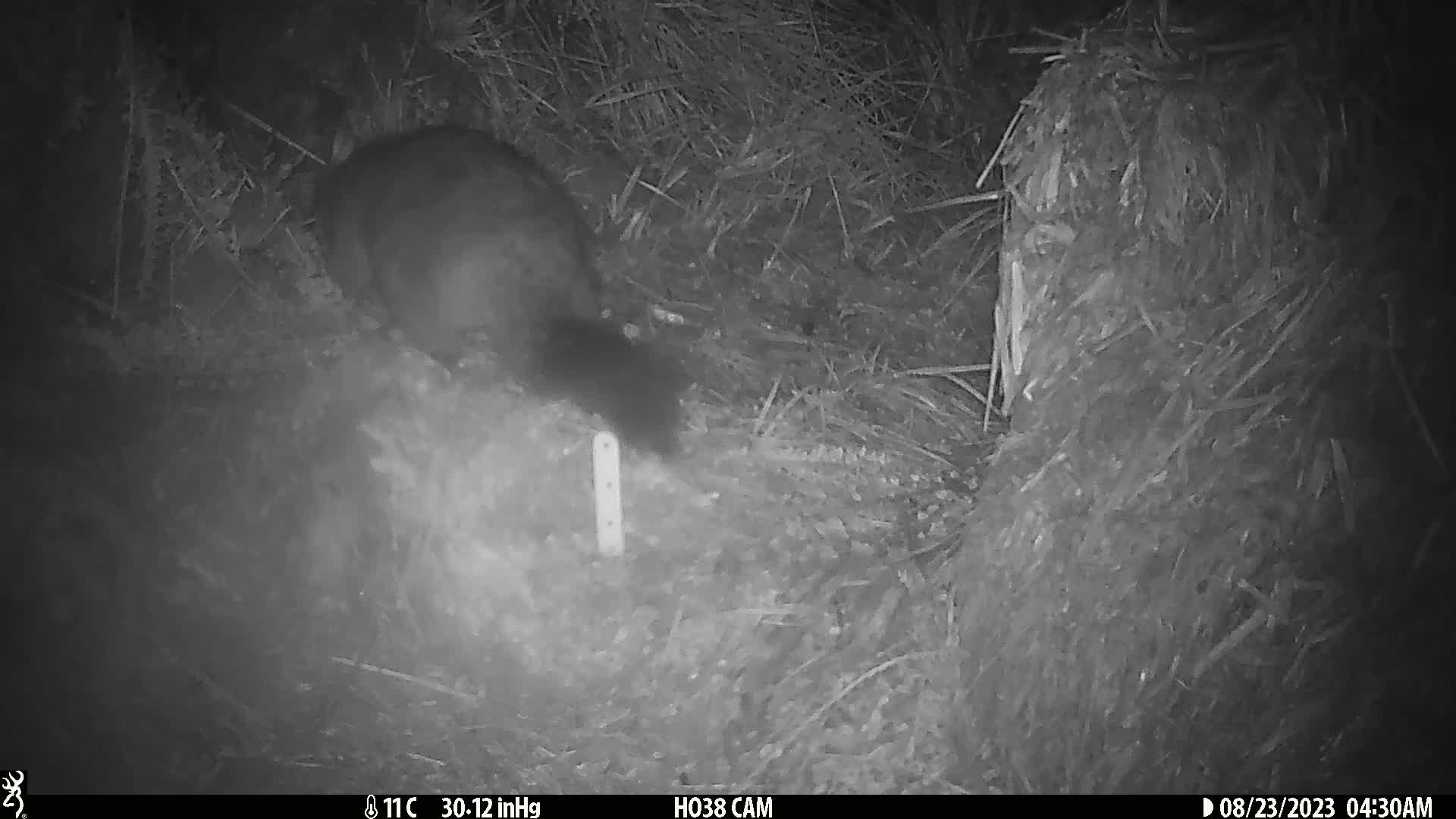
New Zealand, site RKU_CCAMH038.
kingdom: Animalia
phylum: Chordata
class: Mammalia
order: Diprotodontia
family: Phalangeridae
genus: Trichosurus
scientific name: Trichosurus vulpecula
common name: common brushtail possum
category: possum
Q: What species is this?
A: Possum (common brushtail possum) (Trichosurus vulpecula).